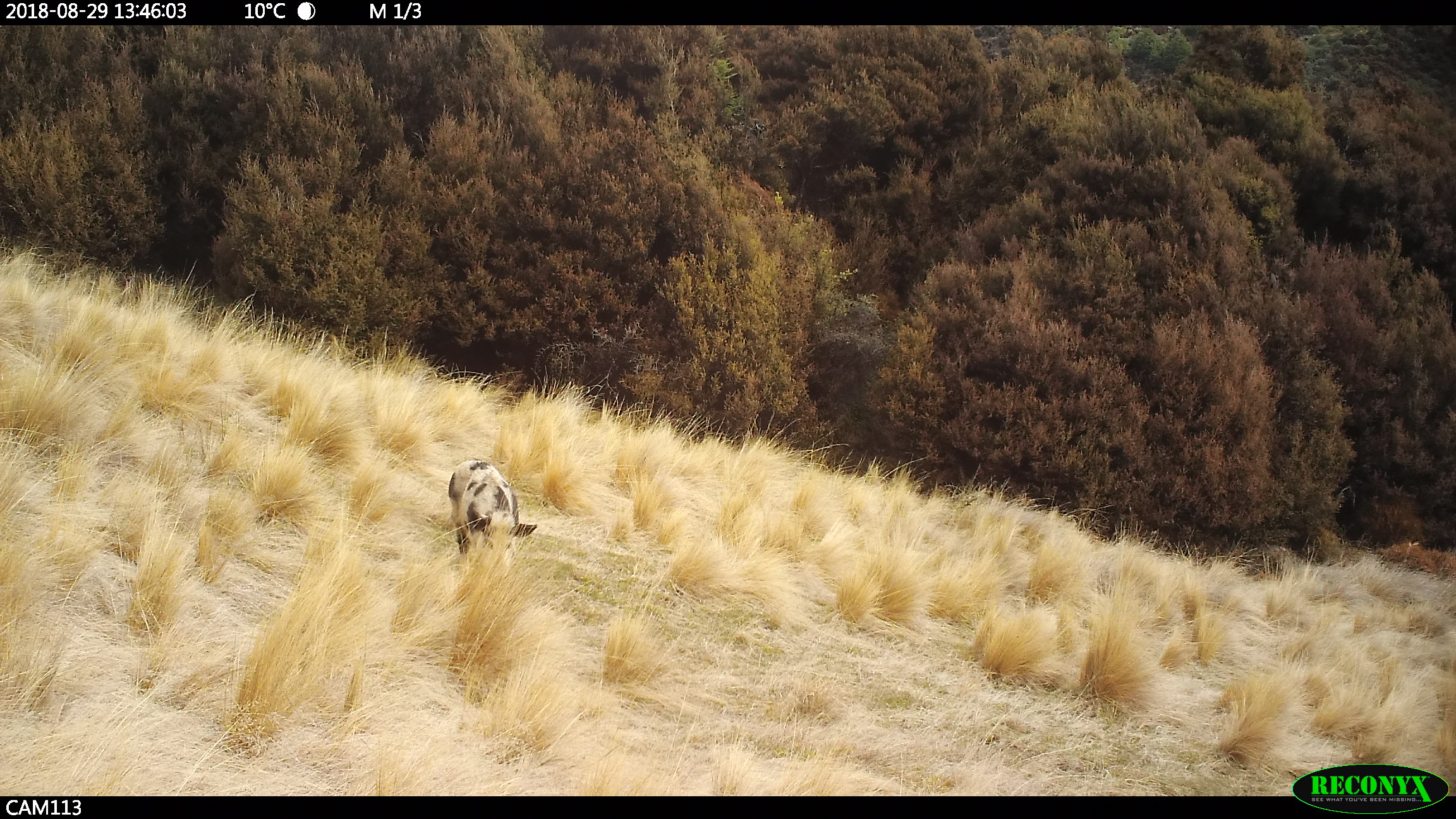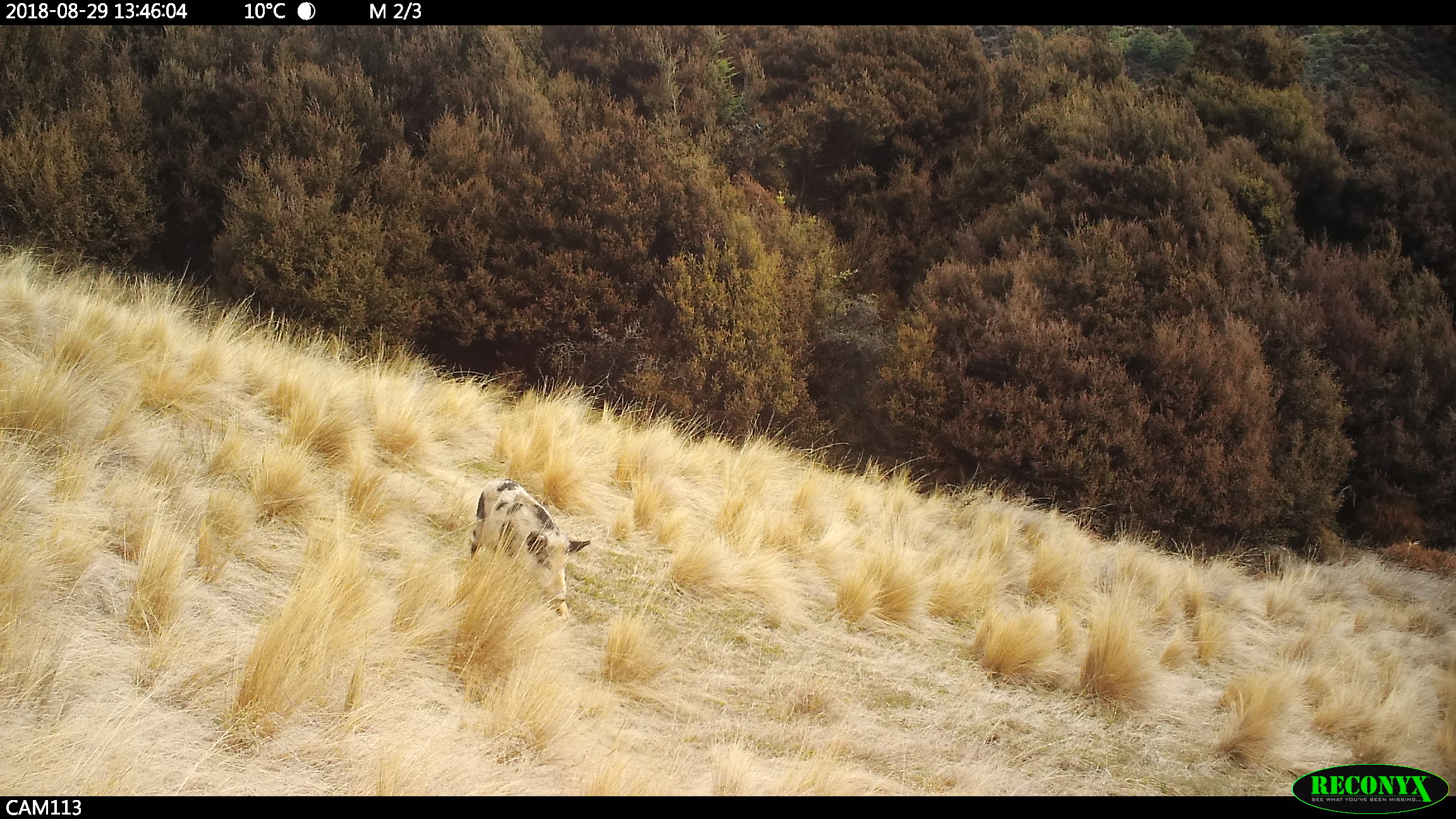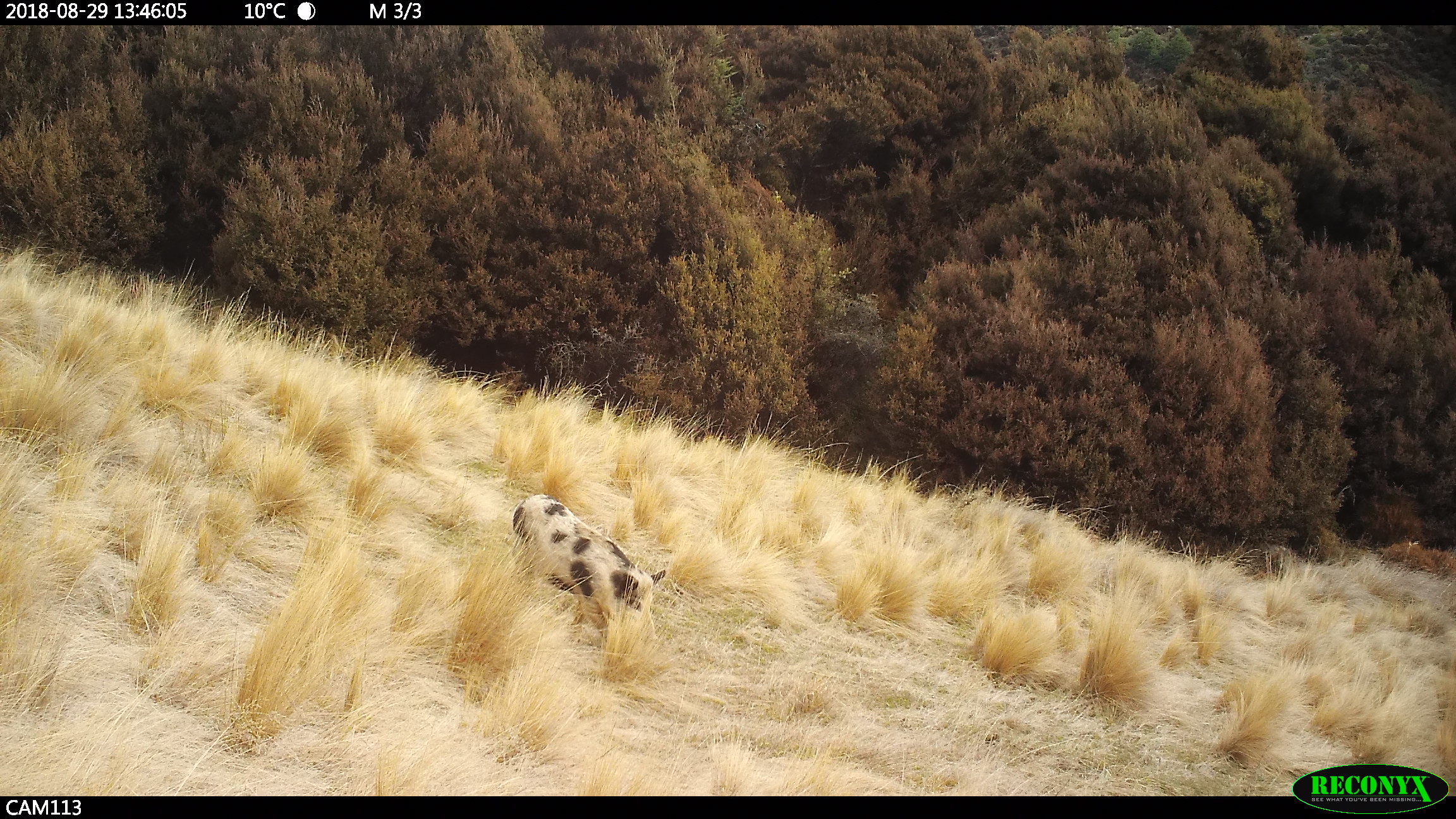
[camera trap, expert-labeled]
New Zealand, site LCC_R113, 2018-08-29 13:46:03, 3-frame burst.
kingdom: Animalia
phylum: Chordata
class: Mammalia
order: Artiodactyla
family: Suidae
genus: Sus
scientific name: Sus scrofa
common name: pig